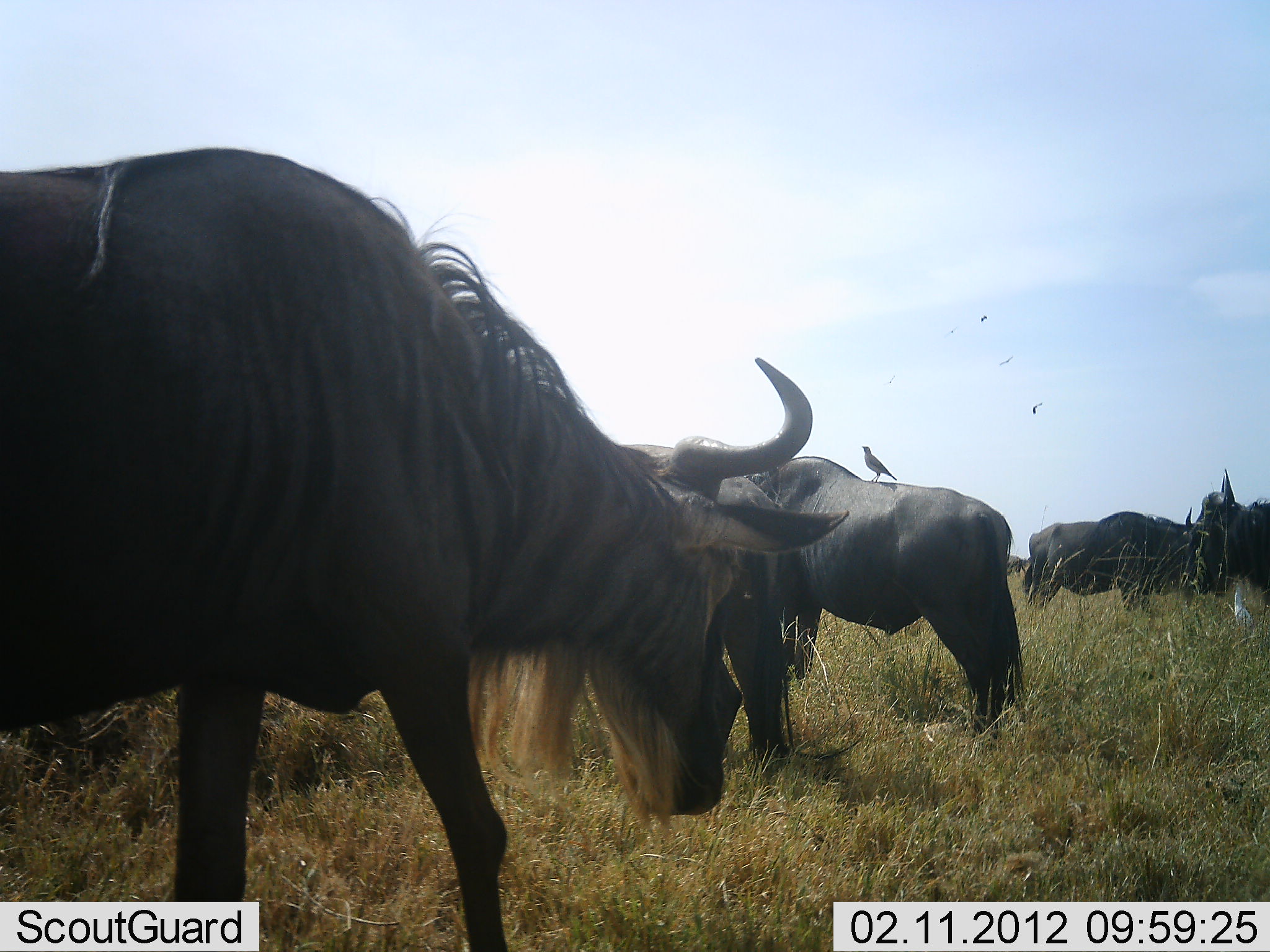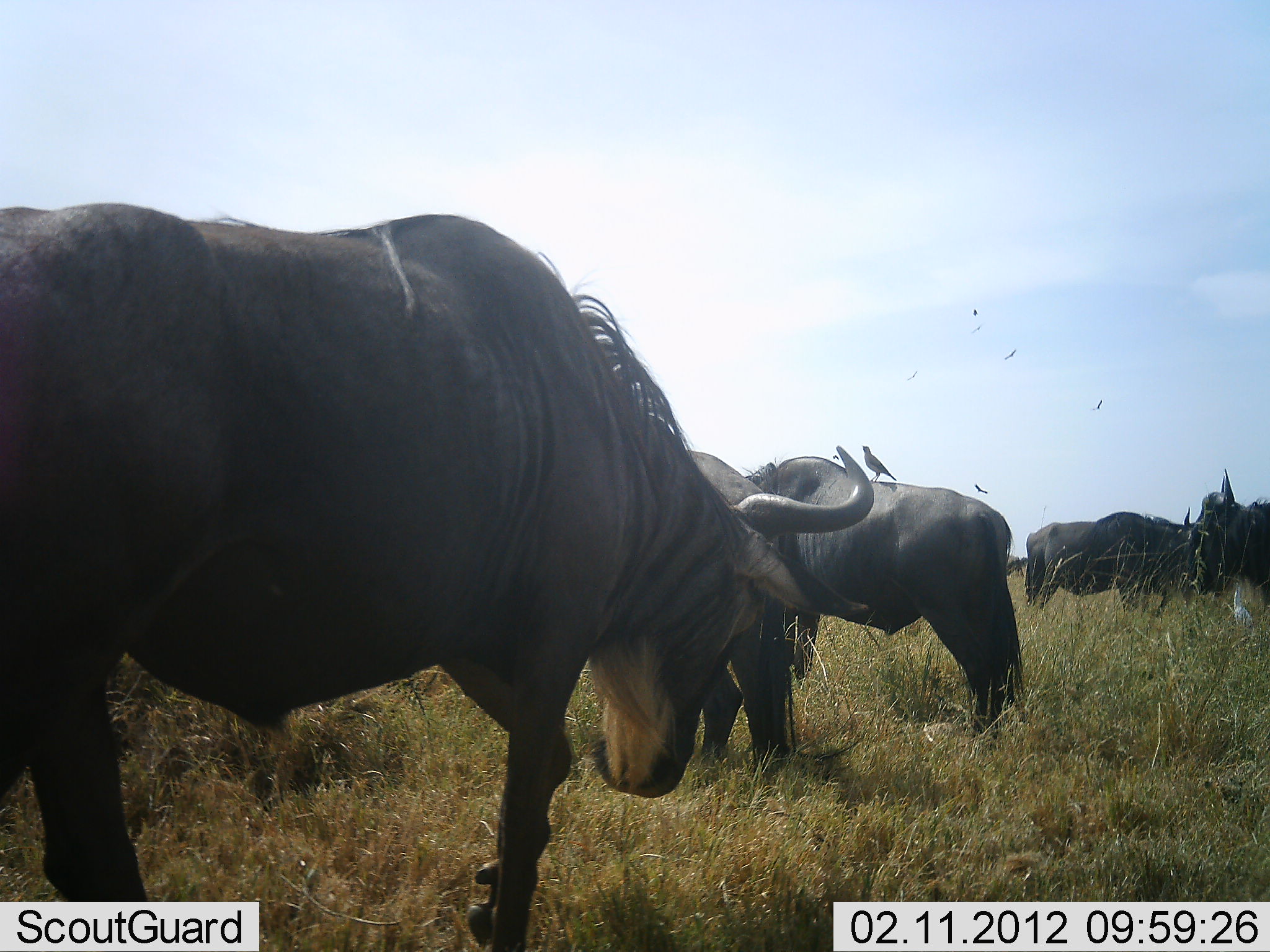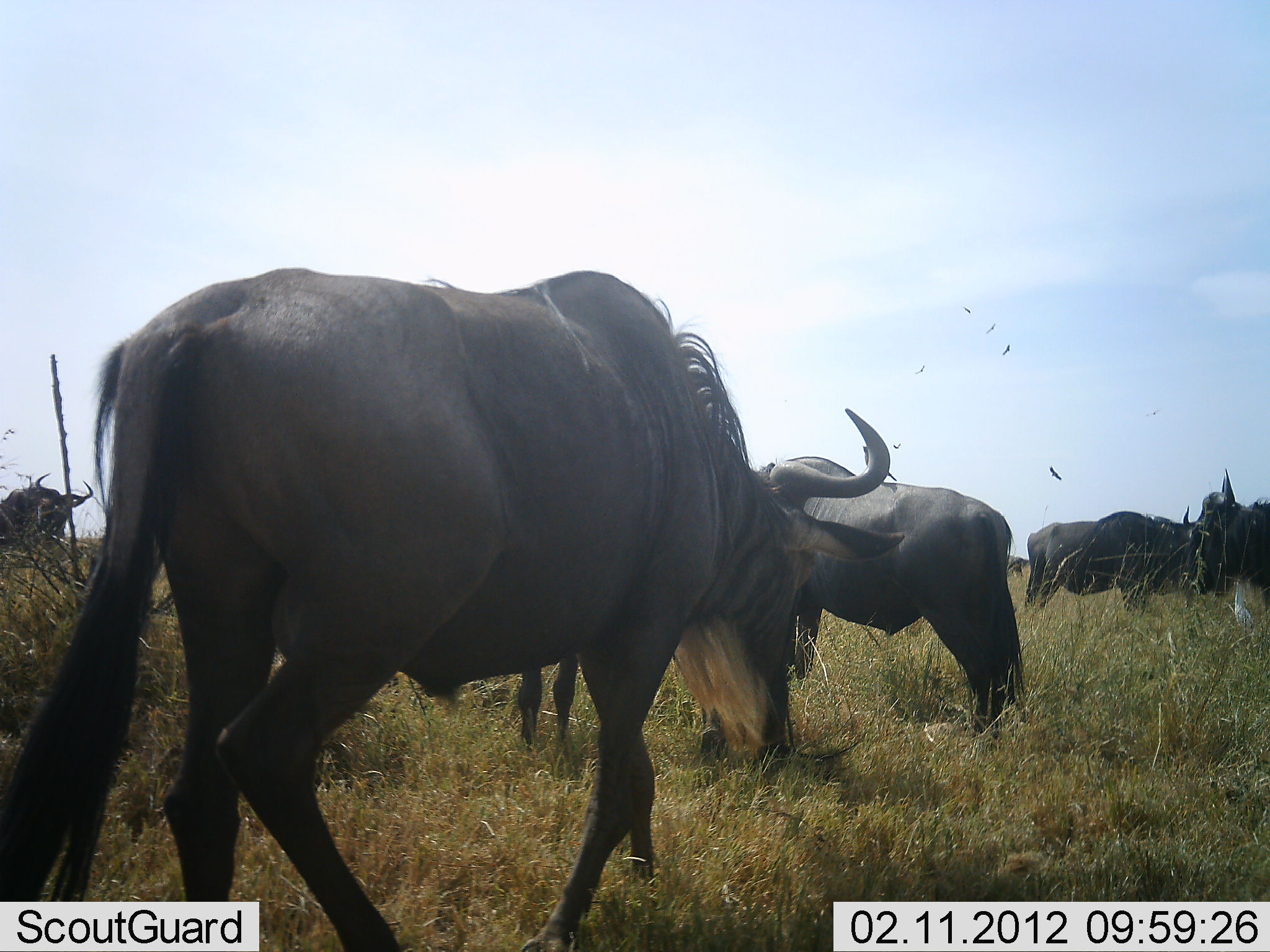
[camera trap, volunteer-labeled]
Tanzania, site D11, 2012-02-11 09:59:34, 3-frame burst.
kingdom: Animalia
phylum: Chordata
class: Mammalia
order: Artiodactyla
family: Bovidae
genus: Connochaetes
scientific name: Connochaetes taurinus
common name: blue wildebeest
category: wildebeest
Wildebeest (blue wildebeest) (Connochaetes taurinus), count 6. Behavior (volunteer vote fractions): standing 95%, resting 3%, moving 41%, interacting 0%. Young present (vote fraction): 0%. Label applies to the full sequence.